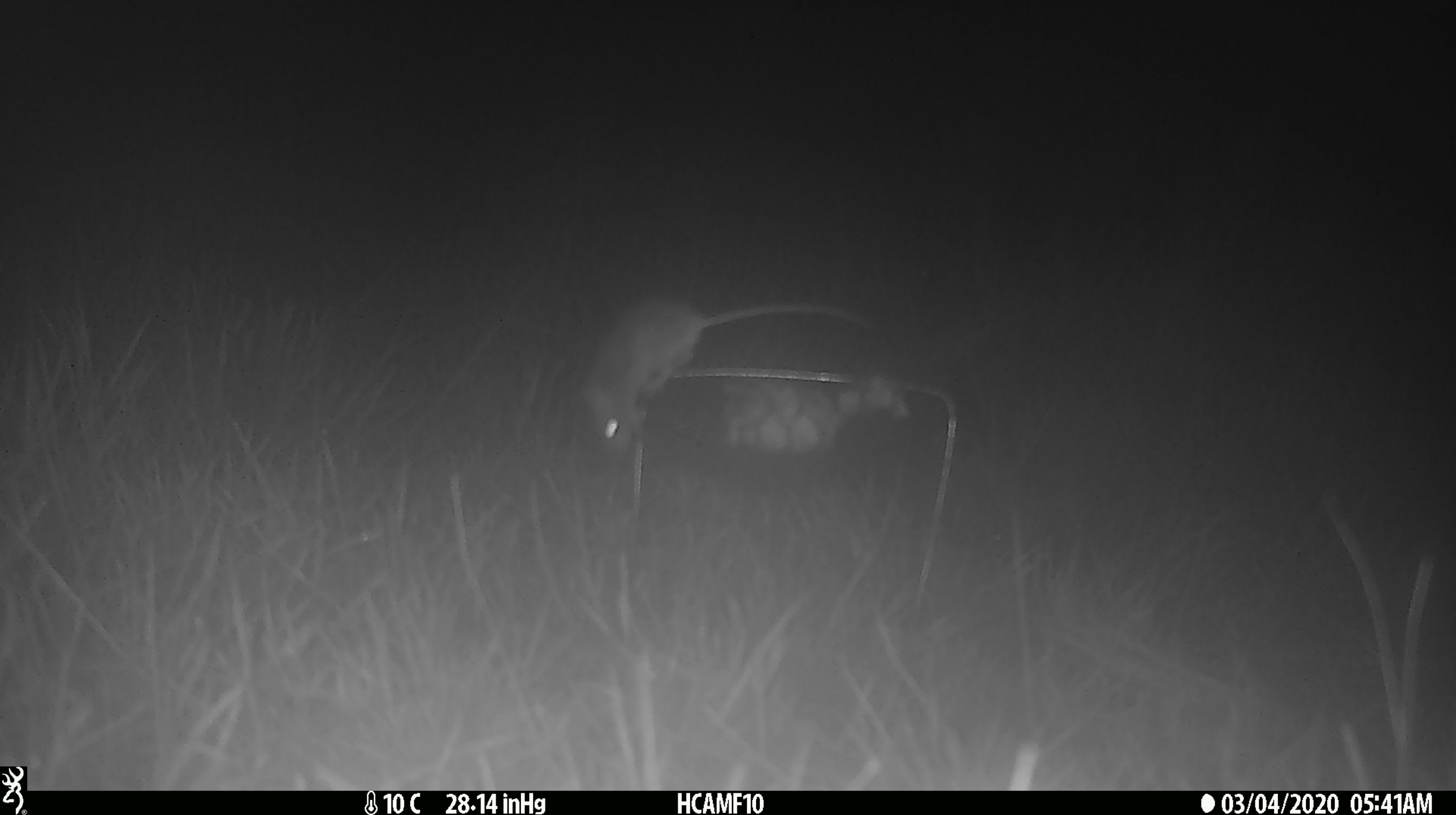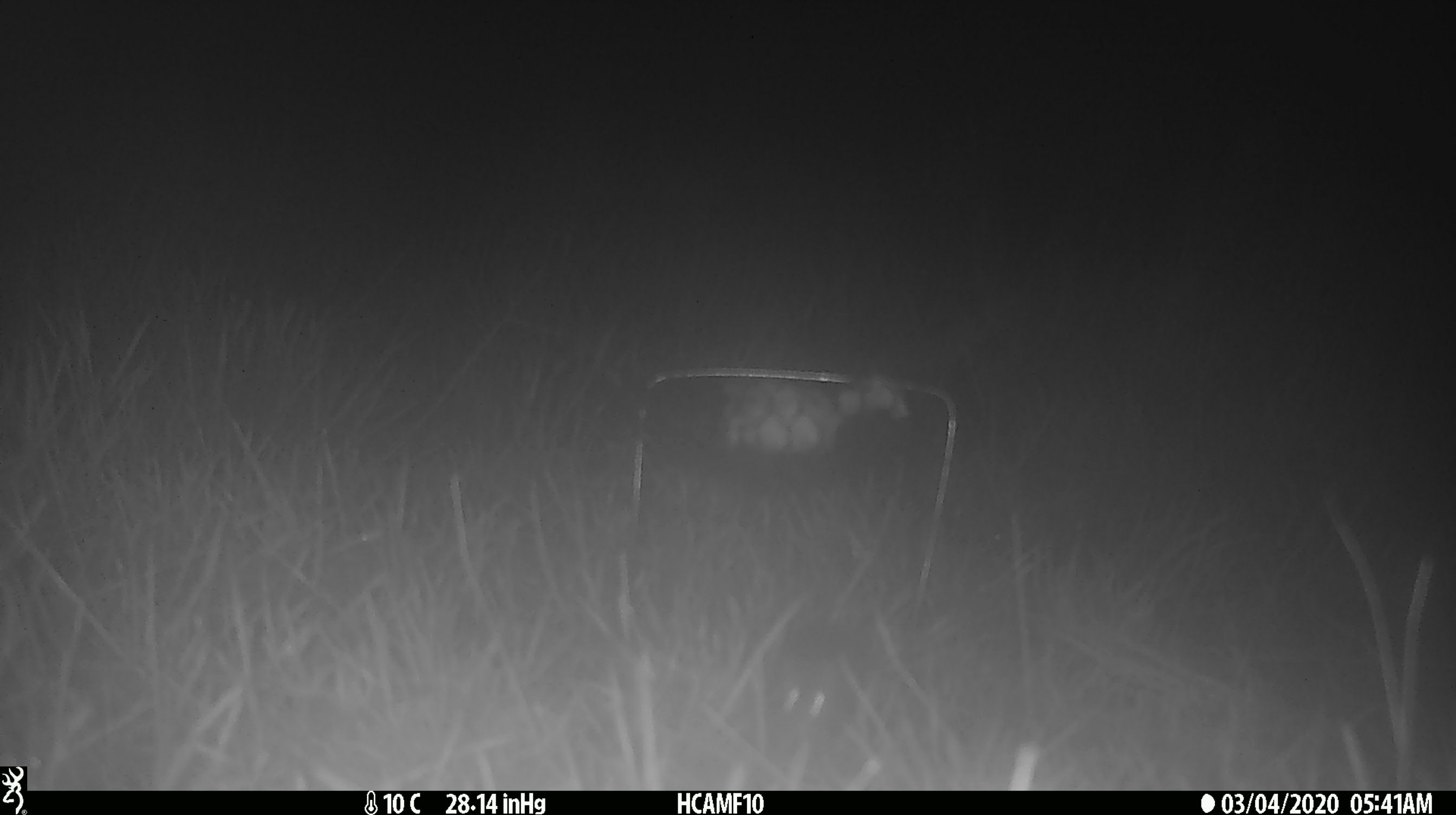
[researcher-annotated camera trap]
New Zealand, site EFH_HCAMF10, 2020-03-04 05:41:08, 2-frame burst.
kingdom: Animalia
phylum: Chordata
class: Mammalia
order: Rodentia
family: Muridae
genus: Mus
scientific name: Mus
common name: mouse